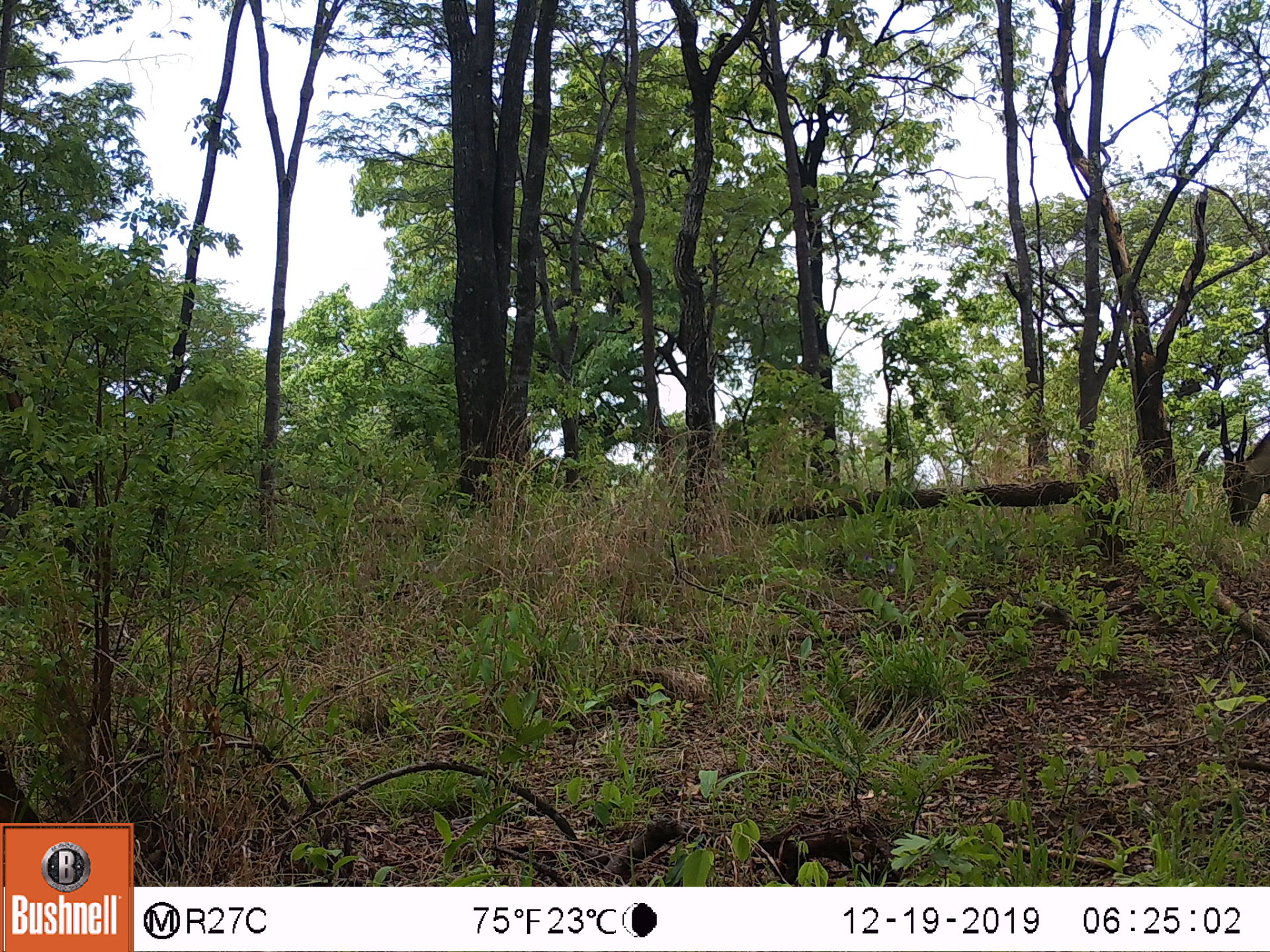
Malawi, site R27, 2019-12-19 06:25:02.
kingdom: Animalia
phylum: Chordata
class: Mammalia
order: Artiodactyla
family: Bovidae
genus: Tragelaphus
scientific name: Tragelaphus oryx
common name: common eland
Common eland (Tragelaphus oryx), count 1.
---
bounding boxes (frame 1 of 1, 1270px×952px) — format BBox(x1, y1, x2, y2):
common eland: BBox(1214, 380, 1262, 566)